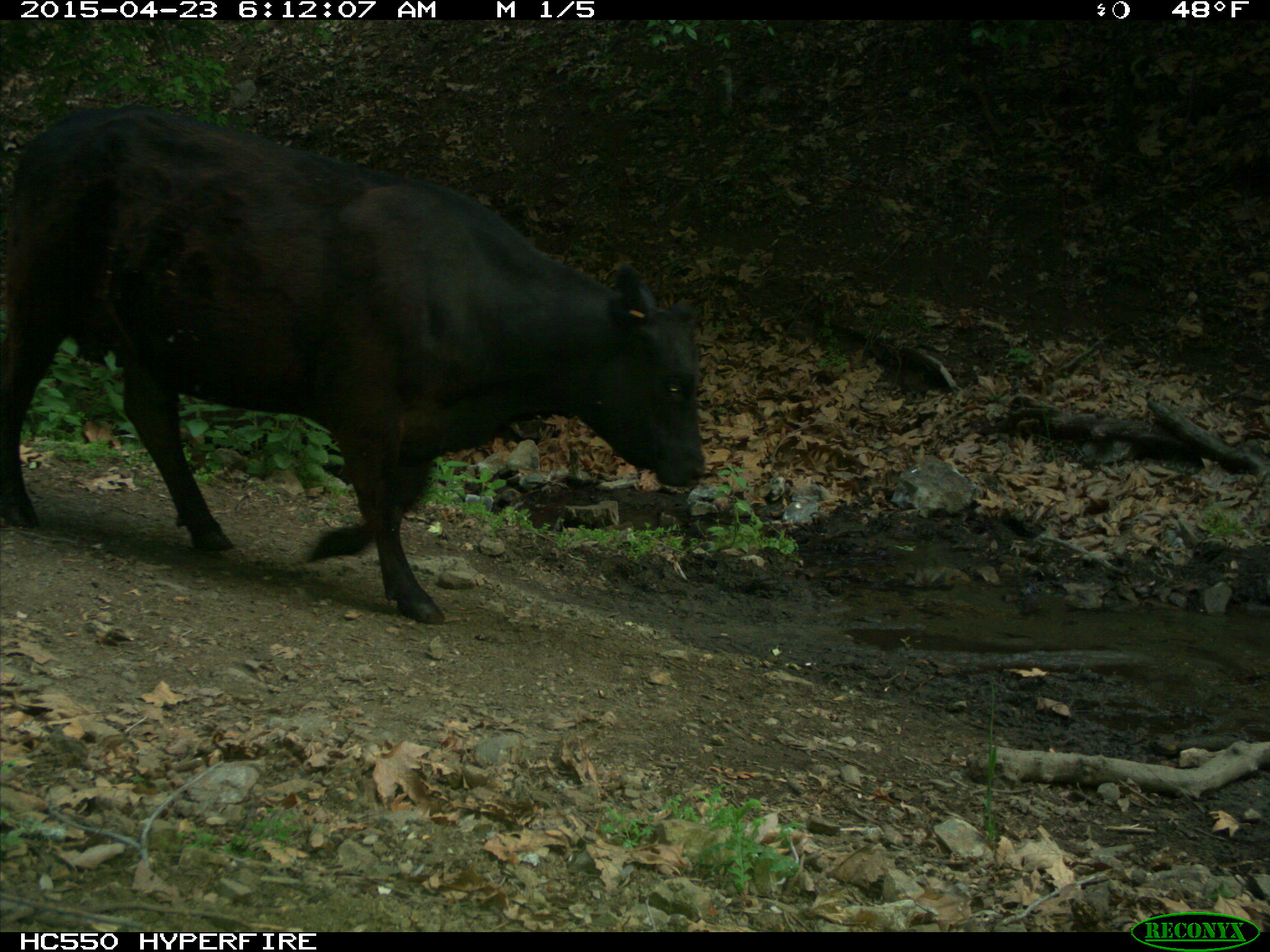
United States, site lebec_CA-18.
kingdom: Animalia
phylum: Chordata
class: Mammalia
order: Artiodactyla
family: Bovidae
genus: Bos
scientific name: Bos taurus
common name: domestic cow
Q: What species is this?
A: Bos taurus (domestic cow).